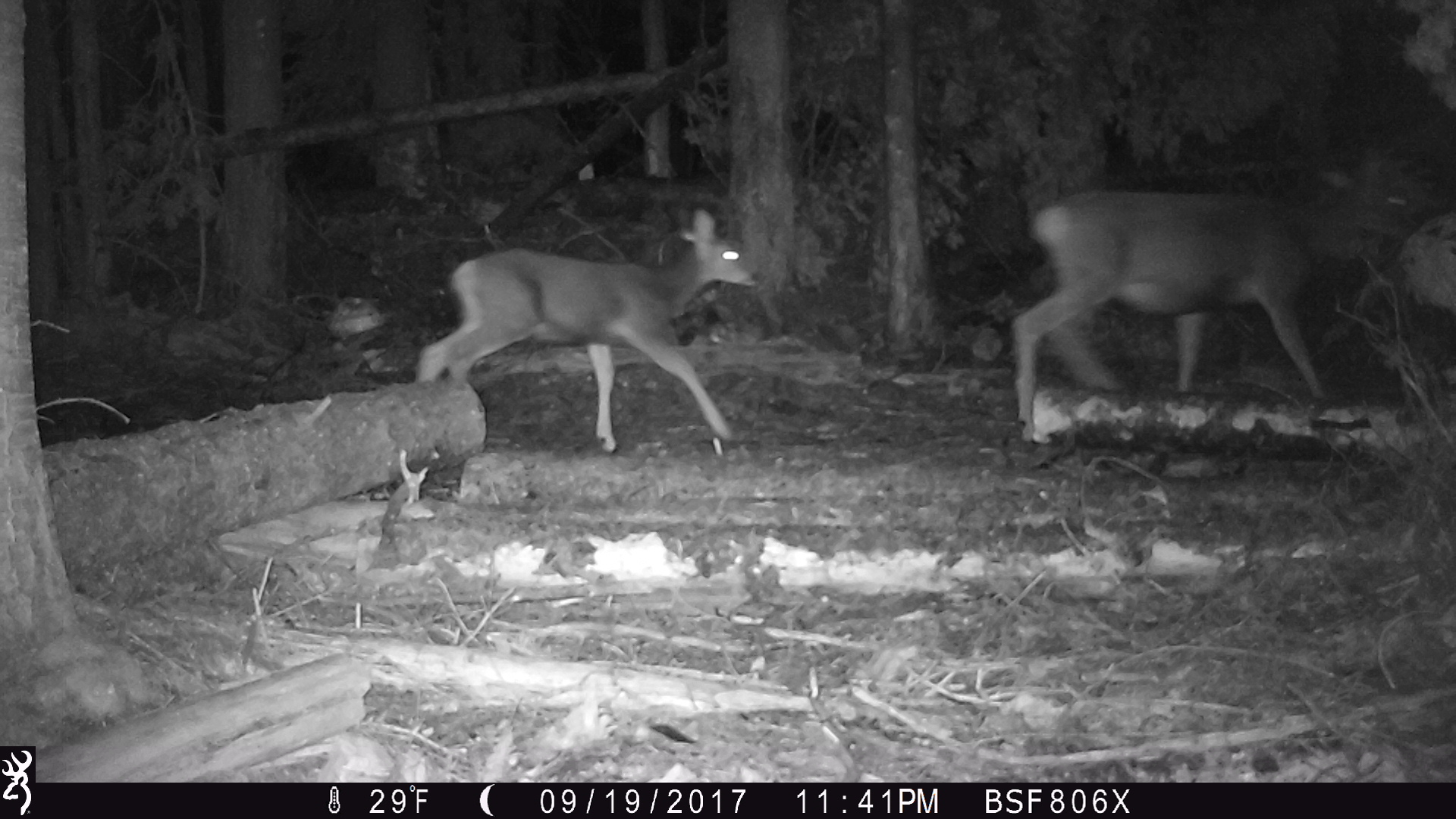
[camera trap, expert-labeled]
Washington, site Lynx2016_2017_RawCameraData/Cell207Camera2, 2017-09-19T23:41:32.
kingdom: Animalia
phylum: Chordata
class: Mammalia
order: Artiodactyla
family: Cervidae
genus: Odocoileus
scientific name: Odocoileus hemionus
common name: mule deer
Odocoileus hemionus (mule deer). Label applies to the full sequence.